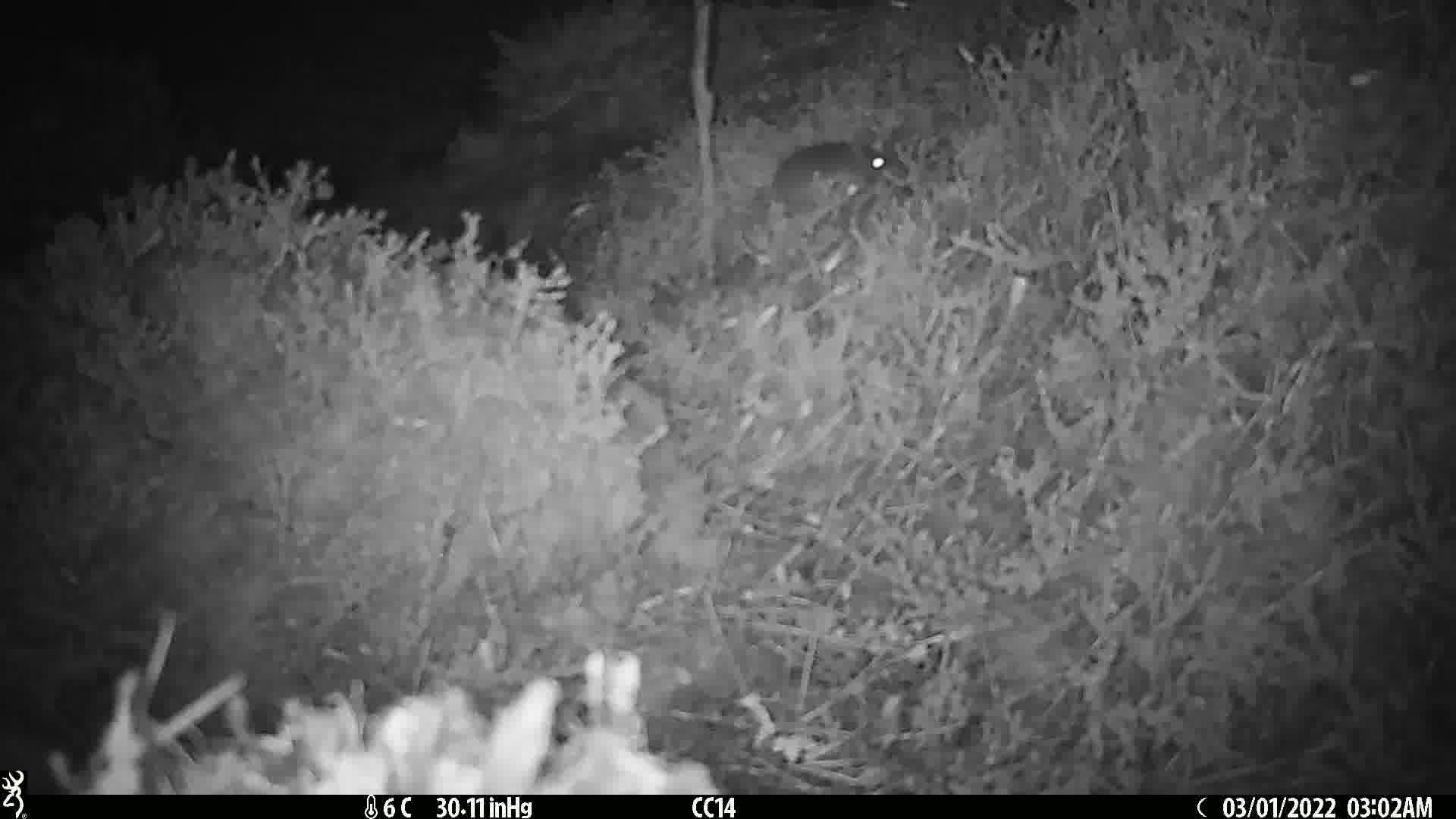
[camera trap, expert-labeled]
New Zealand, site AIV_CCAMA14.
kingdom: Animalia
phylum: Chordata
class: Mammalia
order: Rodentia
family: Muridae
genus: Mus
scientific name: Mus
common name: mouse